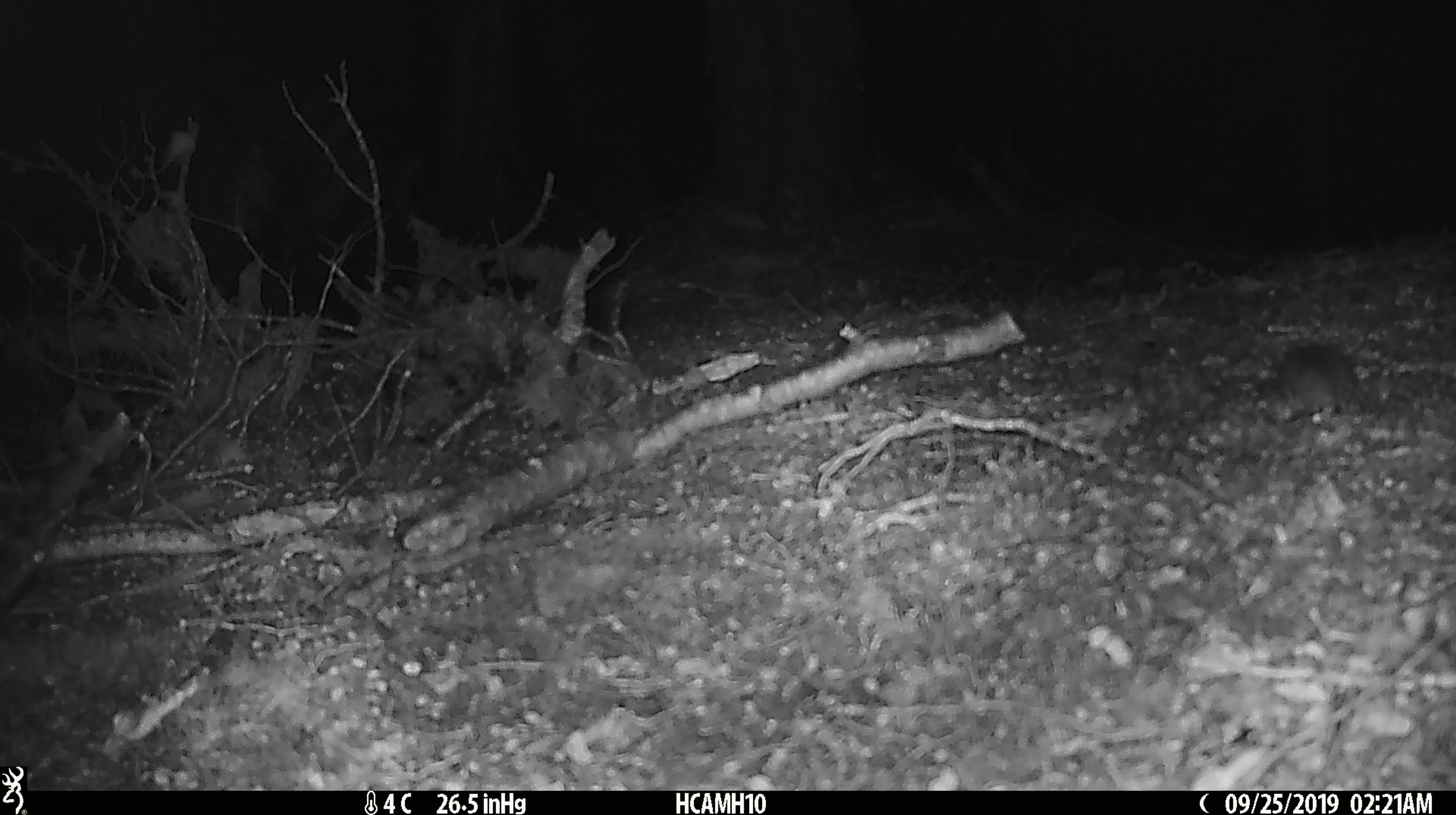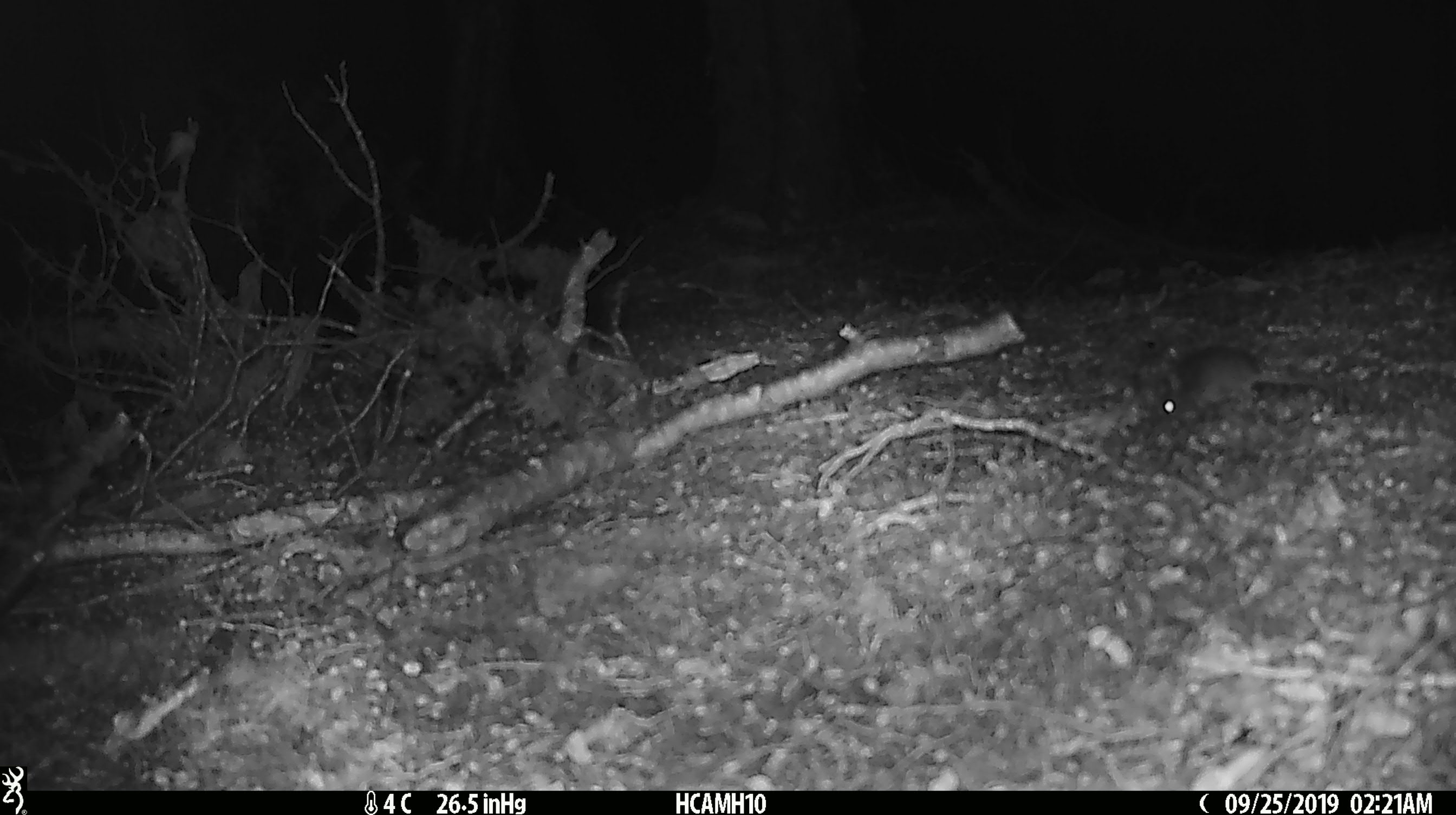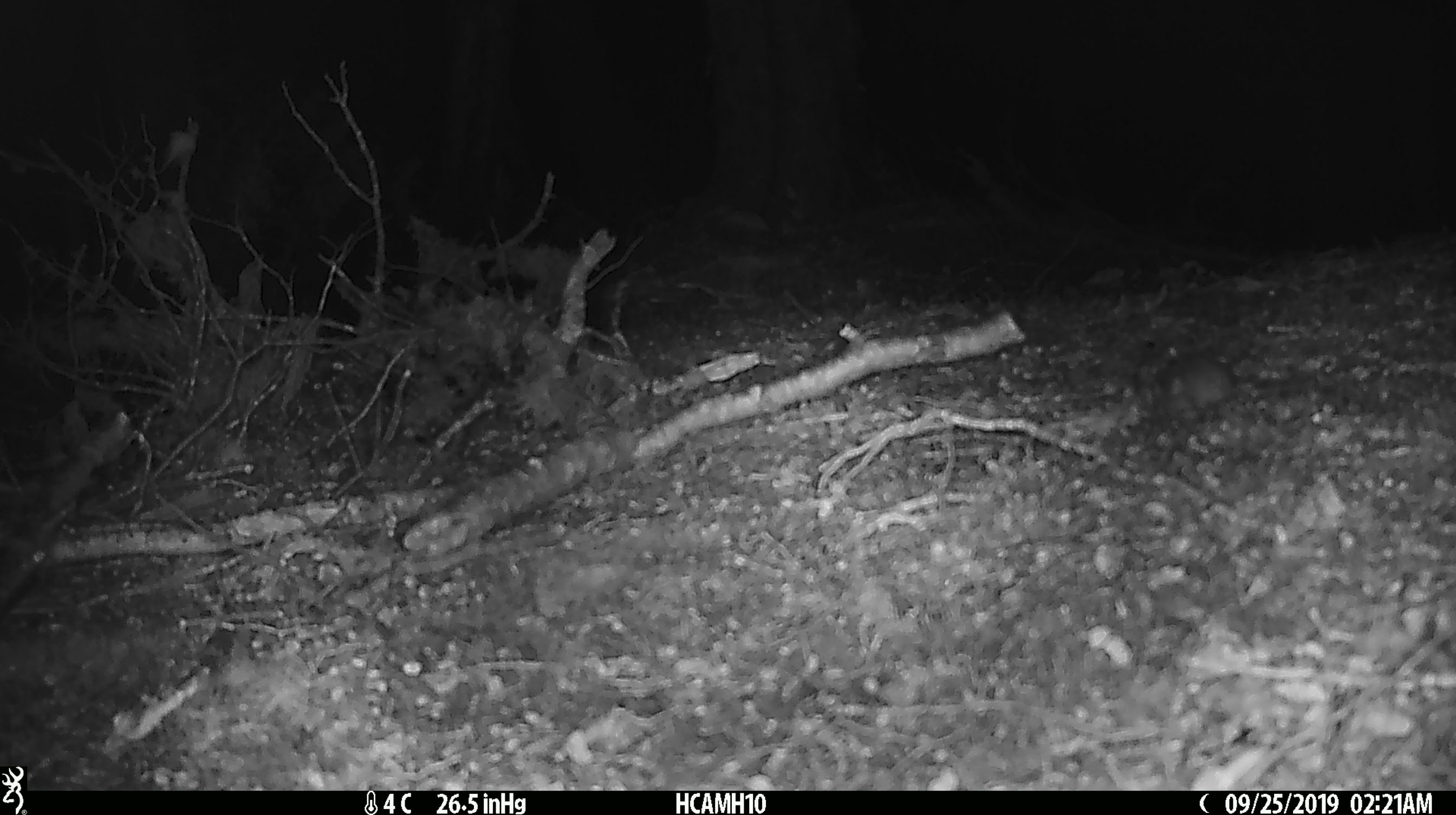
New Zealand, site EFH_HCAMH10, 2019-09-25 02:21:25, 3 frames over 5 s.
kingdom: Animalia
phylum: Chordata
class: Mammalia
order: Rodentia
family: Muridae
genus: Mus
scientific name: Mus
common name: mouse